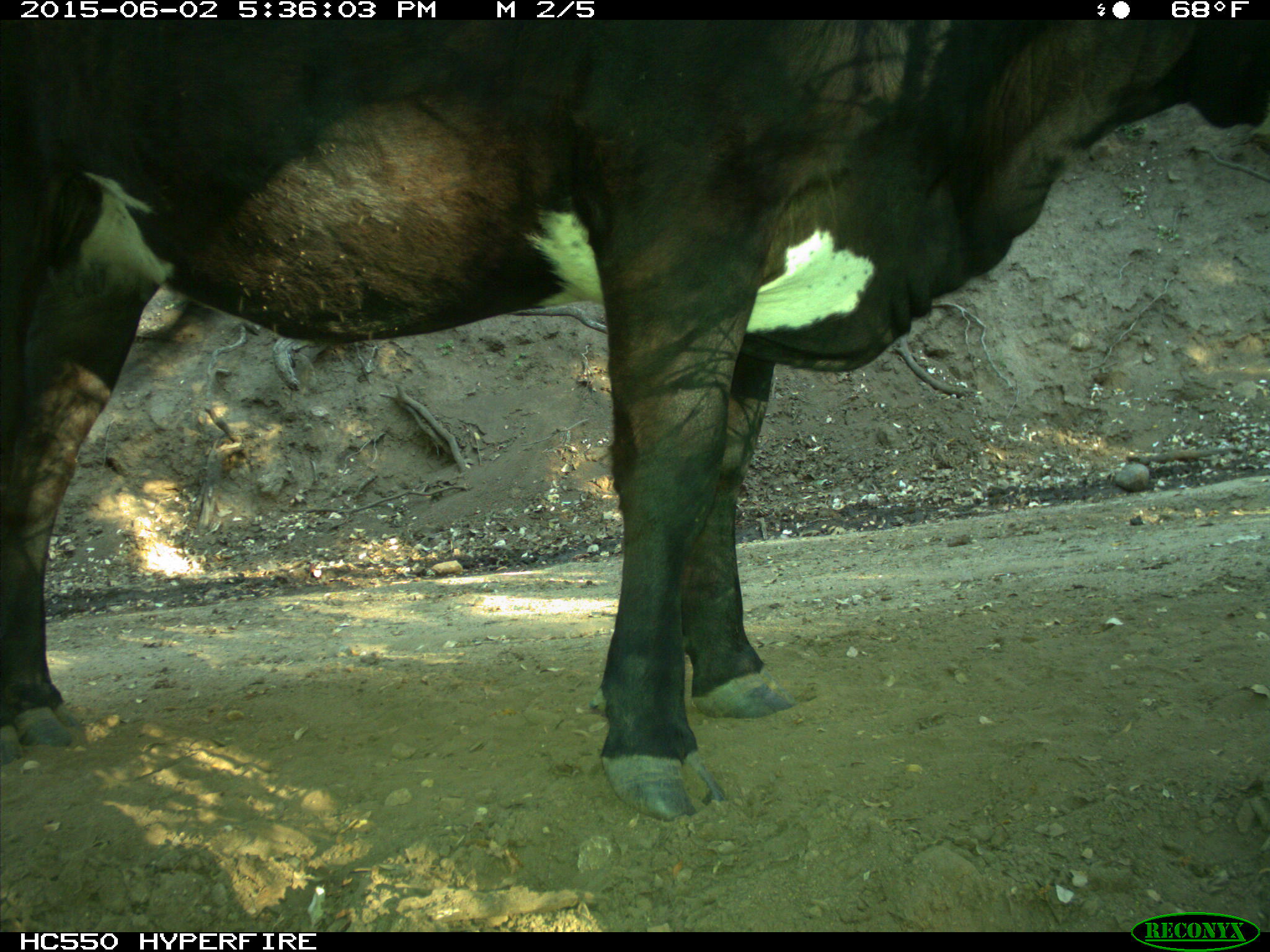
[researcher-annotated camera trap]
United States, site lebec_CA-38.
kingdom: Animalia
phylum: Chordata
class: Mammalia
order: Artiodactyla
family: Bovidae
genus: Bos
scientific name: Bos taurus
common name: domestic cow